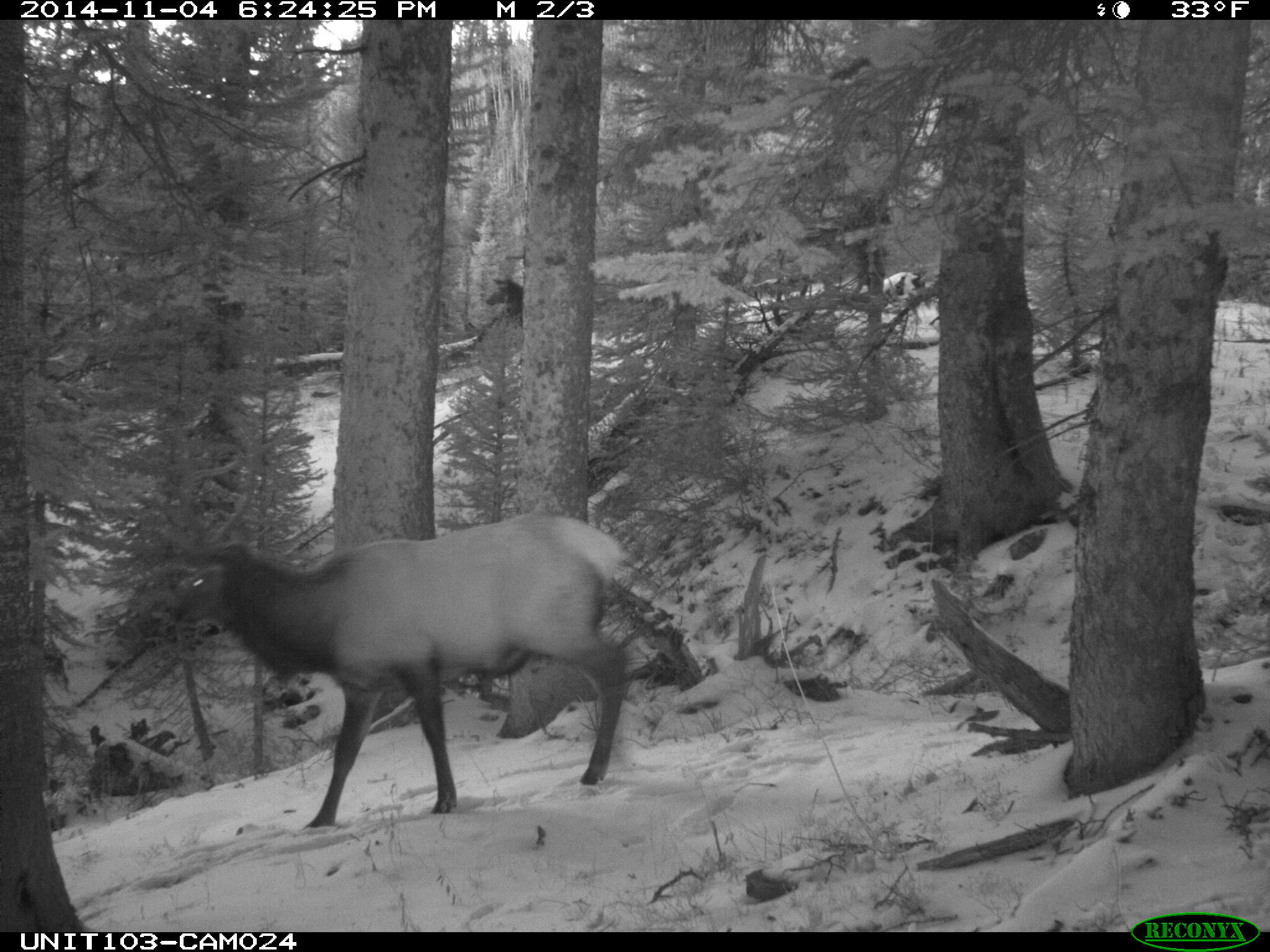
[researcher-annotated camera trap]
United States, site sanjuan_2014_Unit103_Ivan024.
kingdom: Animalia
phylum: Chordata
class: Mammalia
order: Artiodactyla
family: Cervidae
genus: Cervus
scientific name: Cervus elaphus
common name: red deer